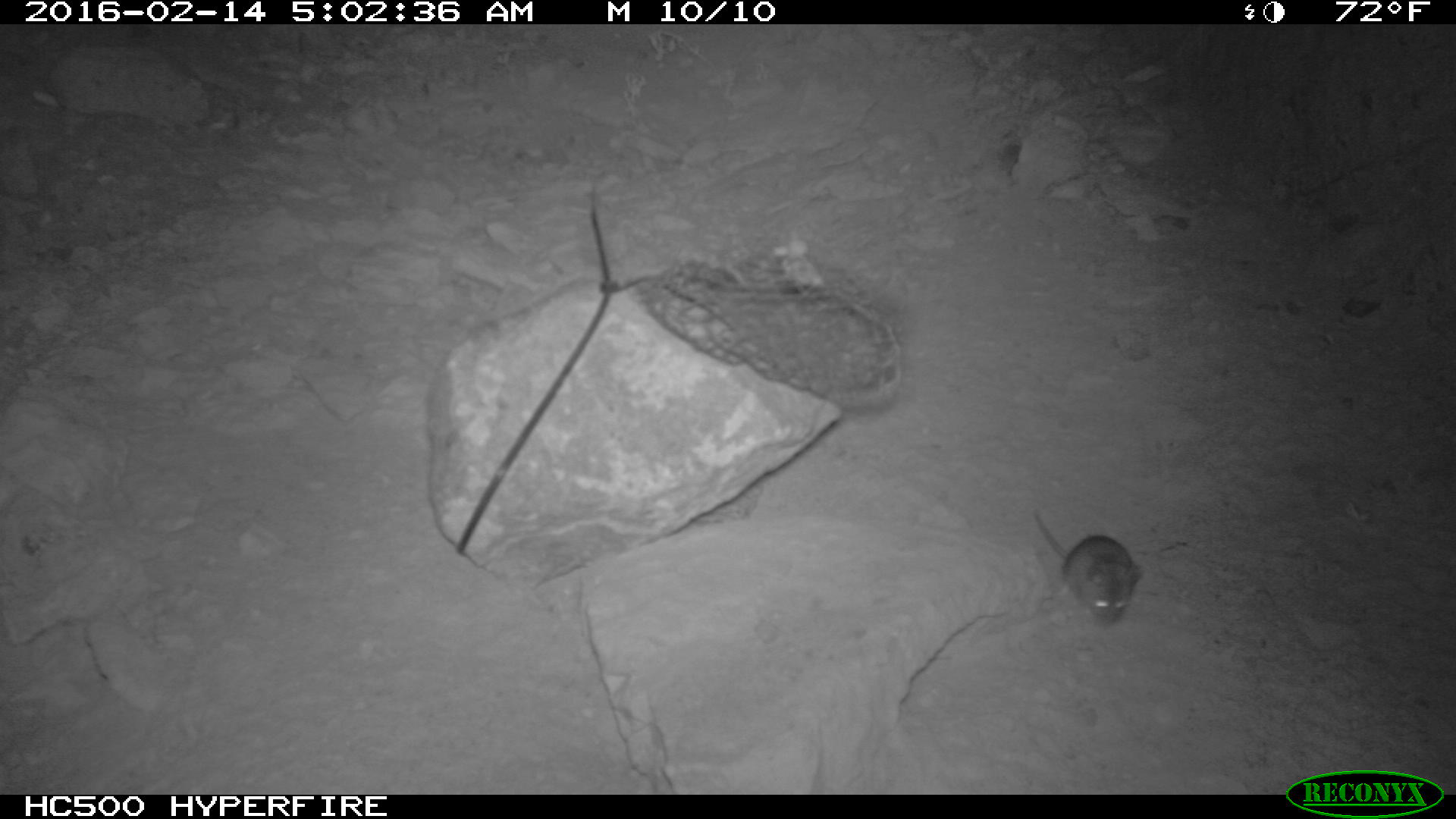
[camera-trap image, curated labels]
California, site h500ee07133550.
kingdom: Animalia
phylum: Chordata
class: Mammalia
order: Rodentia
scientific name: Rodentia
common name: rodent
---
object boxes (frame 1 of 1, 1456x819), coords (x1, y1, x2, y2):
rodent: (1034, 506, 1144, 623)